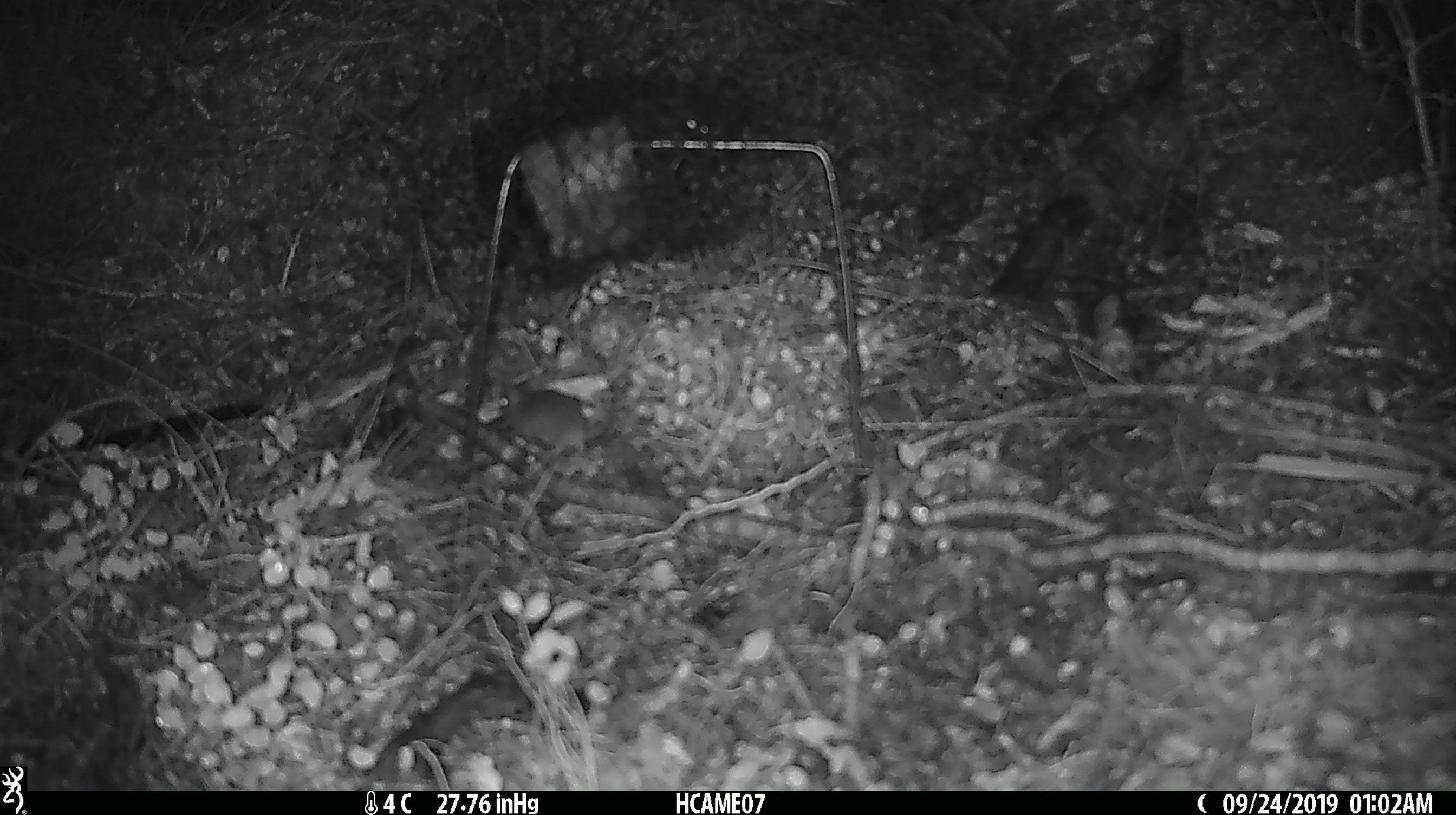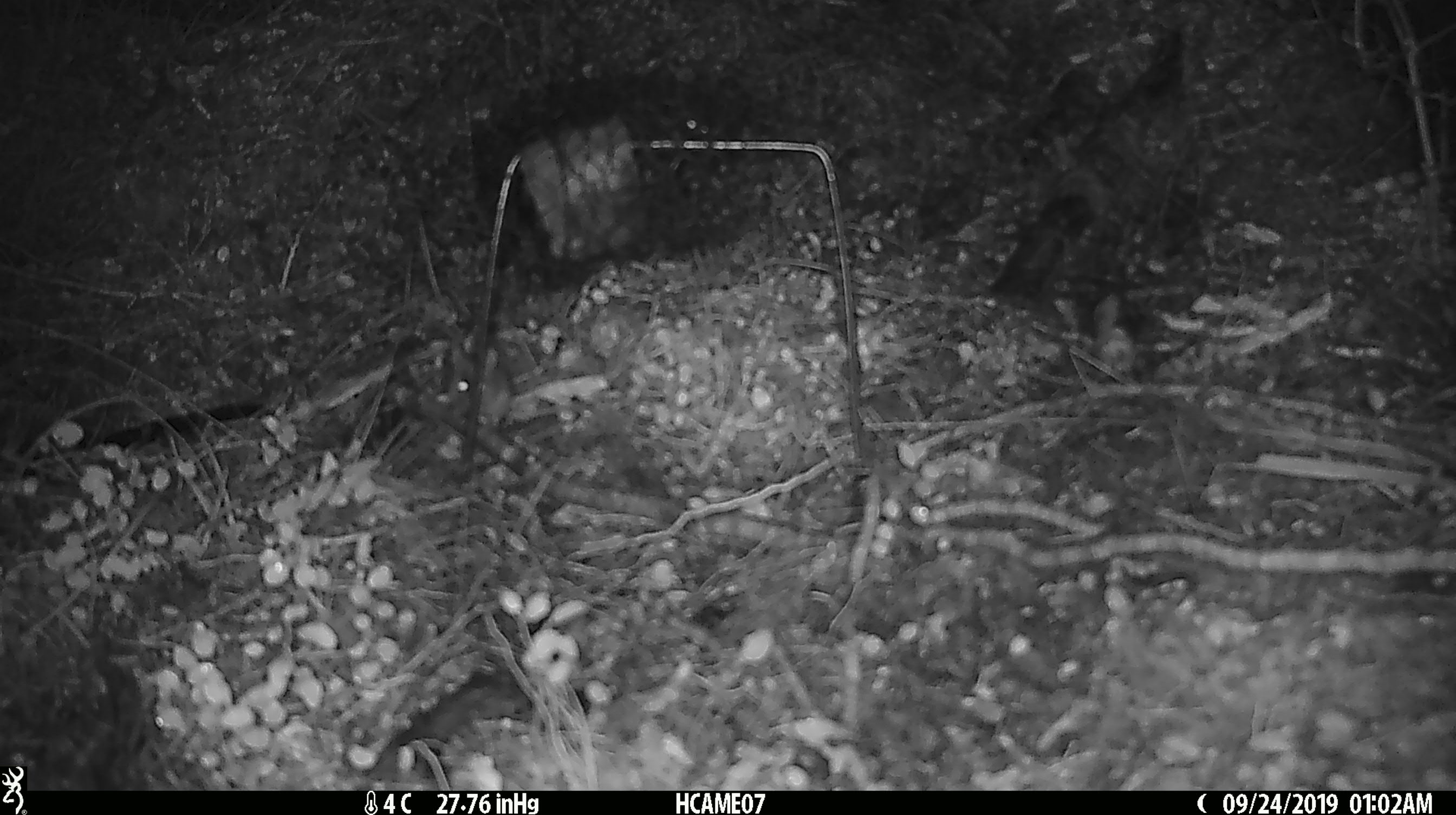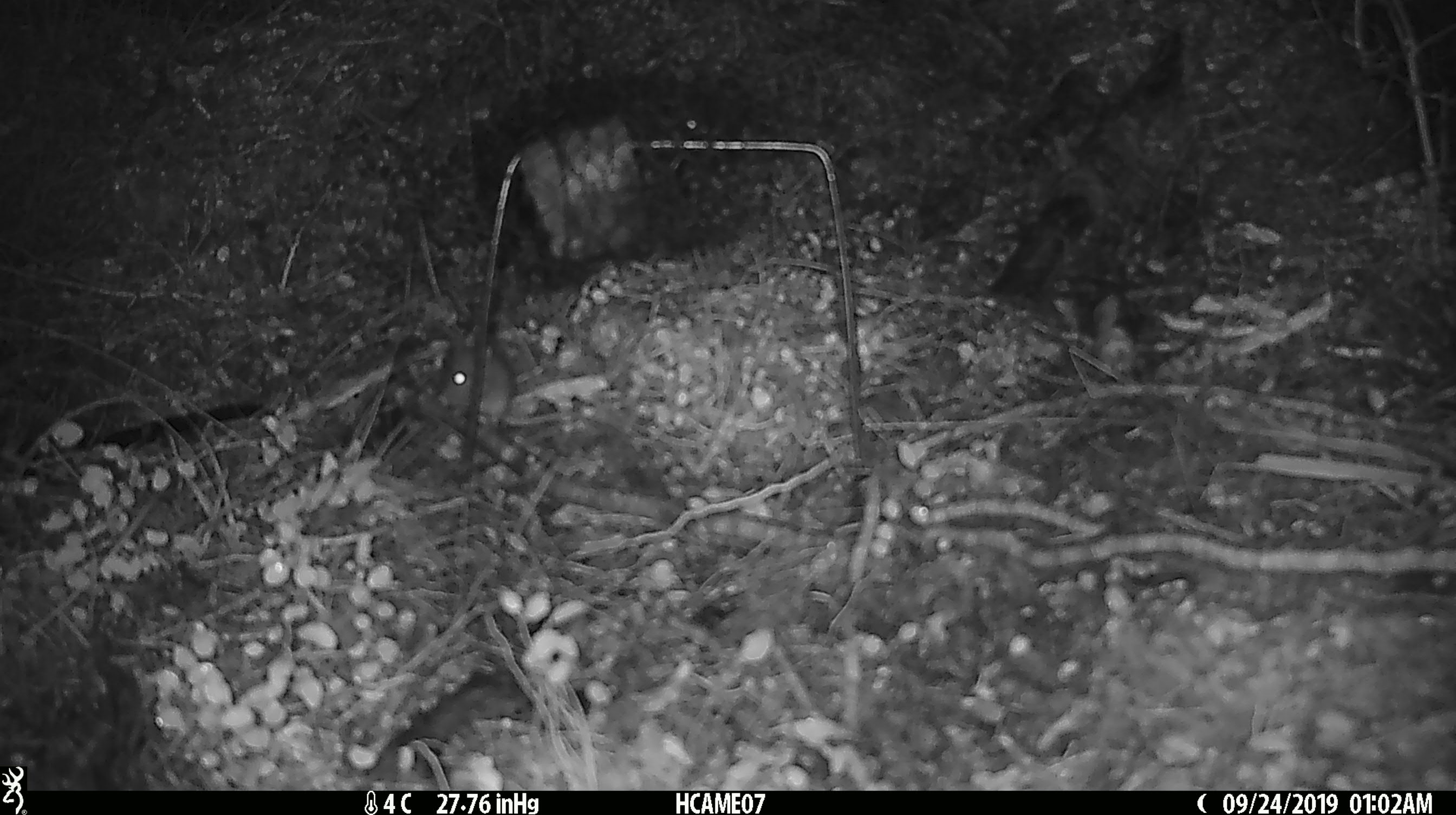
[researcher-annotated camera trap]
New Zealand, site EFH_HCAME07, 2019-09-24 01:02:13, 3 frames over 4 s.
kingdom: Animalia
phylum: Chordata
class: Mammalia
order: Rodentia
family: Muridae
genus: Mus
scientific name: Mus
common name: mouse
Mouse (Mus).